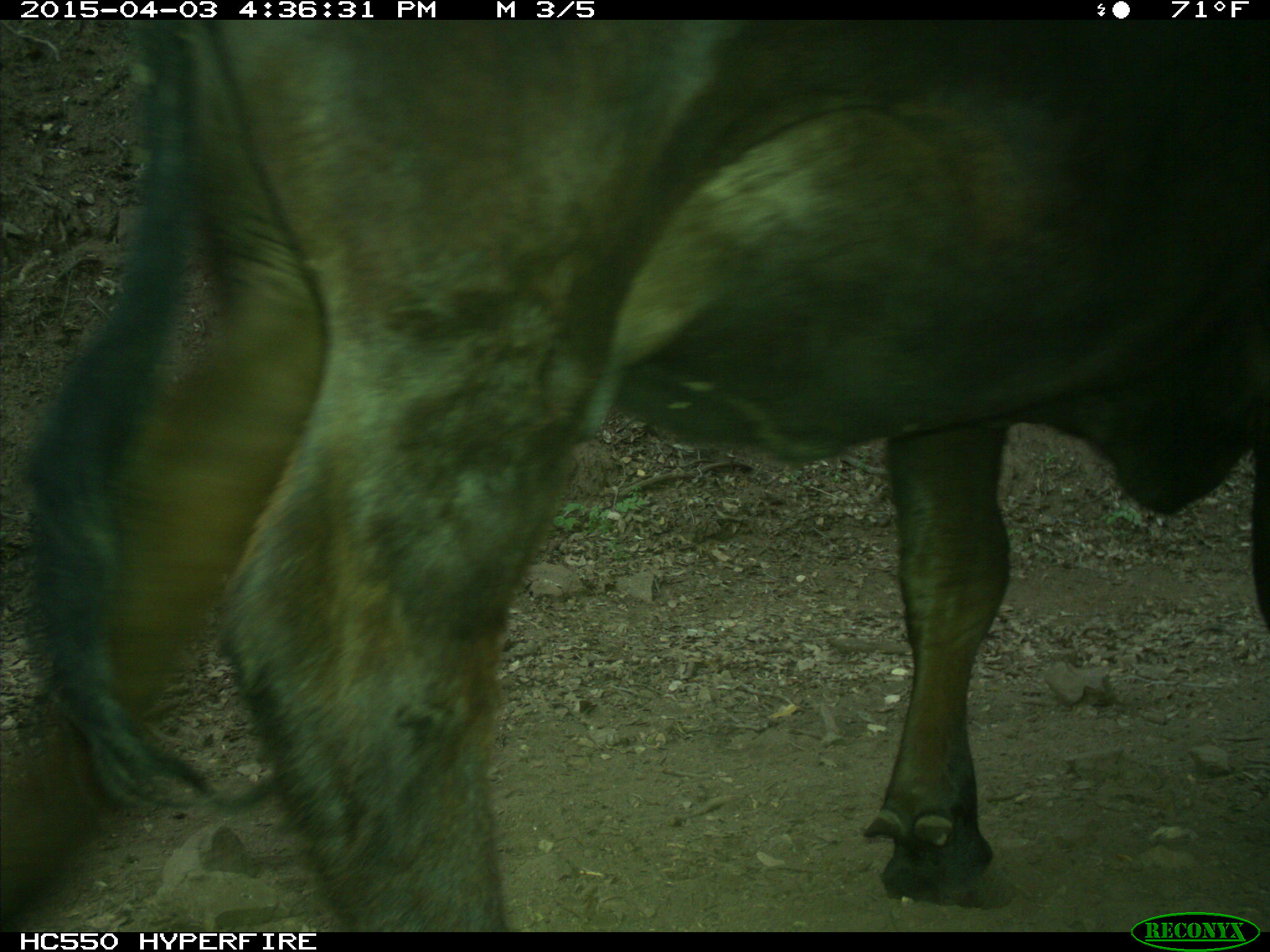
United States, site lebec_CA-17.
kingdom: Animalia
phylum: Chordata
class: Mammalia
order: Artiodactyla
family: Bovidae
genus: Bos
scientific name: Bos taurus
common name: domestic cow